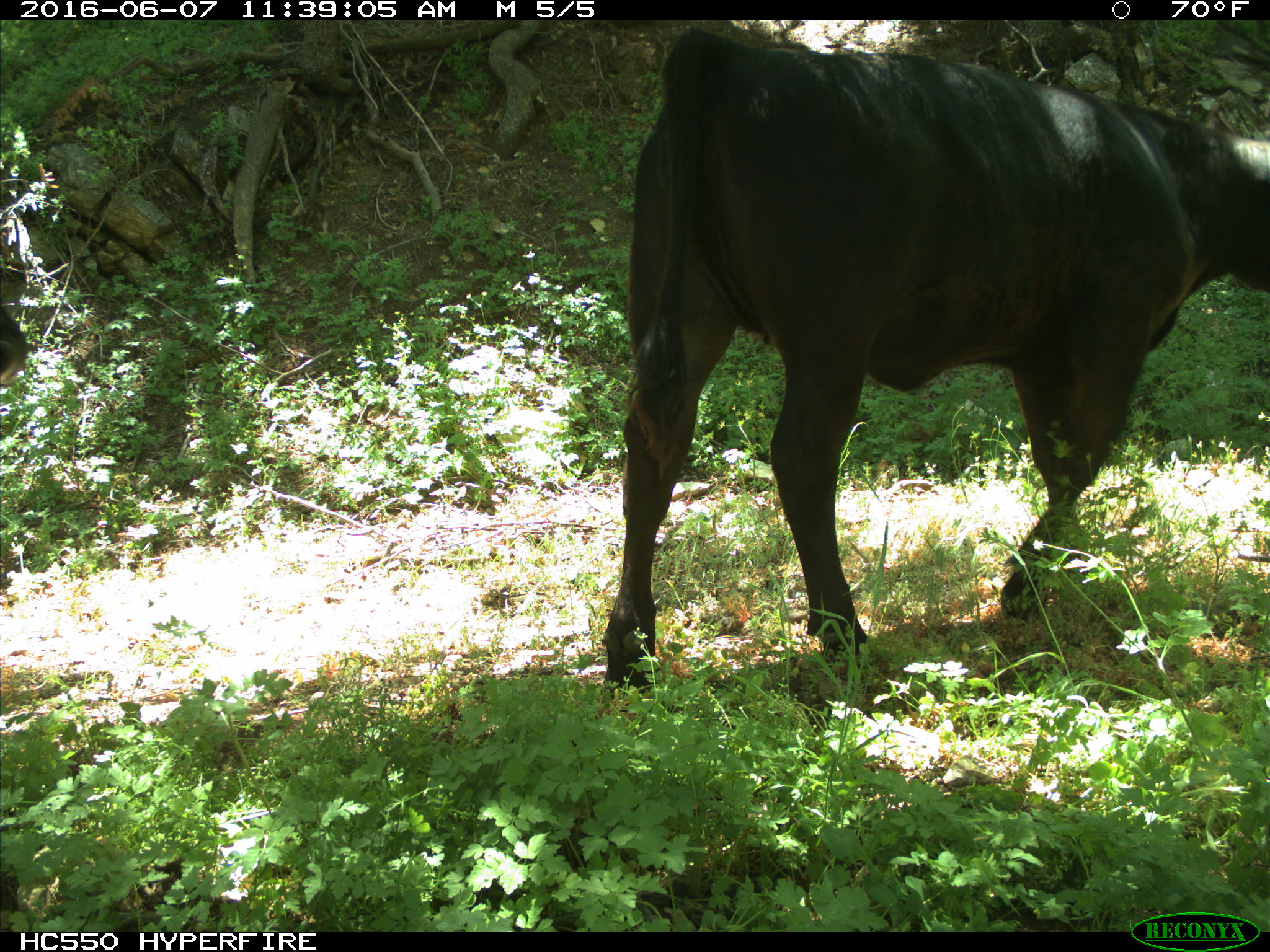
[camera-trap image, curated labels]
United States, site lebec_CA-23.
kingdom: Animalia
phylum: Chordata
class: Mammalia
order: Artiodactyla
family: Bovidae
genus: Bos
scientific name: Bos taurus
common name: domestic cow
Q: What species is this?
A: Bos taurus (domestic cow).